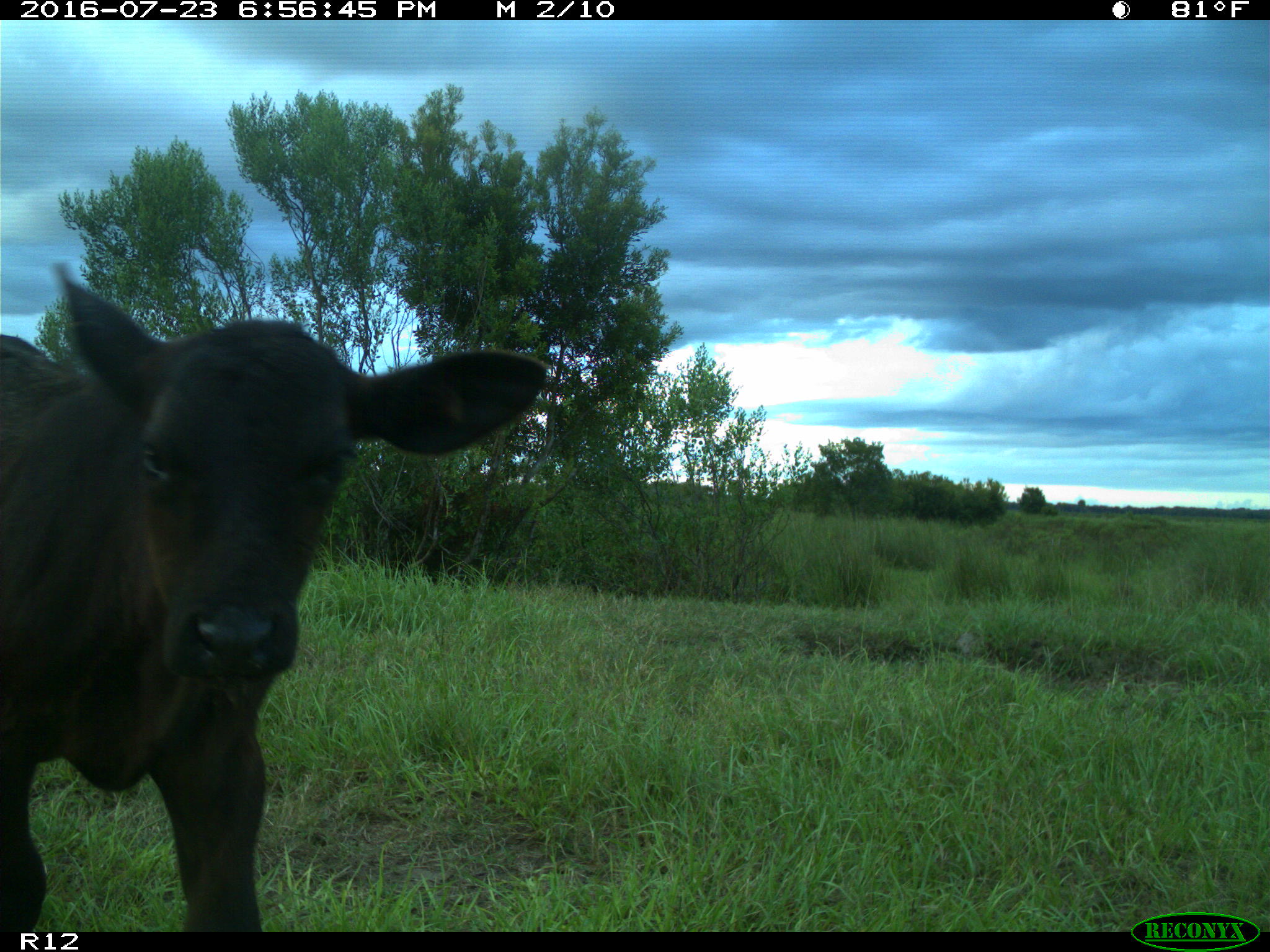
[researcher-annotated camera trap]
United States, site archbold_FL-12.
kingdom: Animalia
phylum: Chordata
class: Mammalia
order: Artiodactyla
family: Bovidae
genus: Bos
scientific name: Bos taurus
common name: domestic cow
Bos taurus (domestic cow).